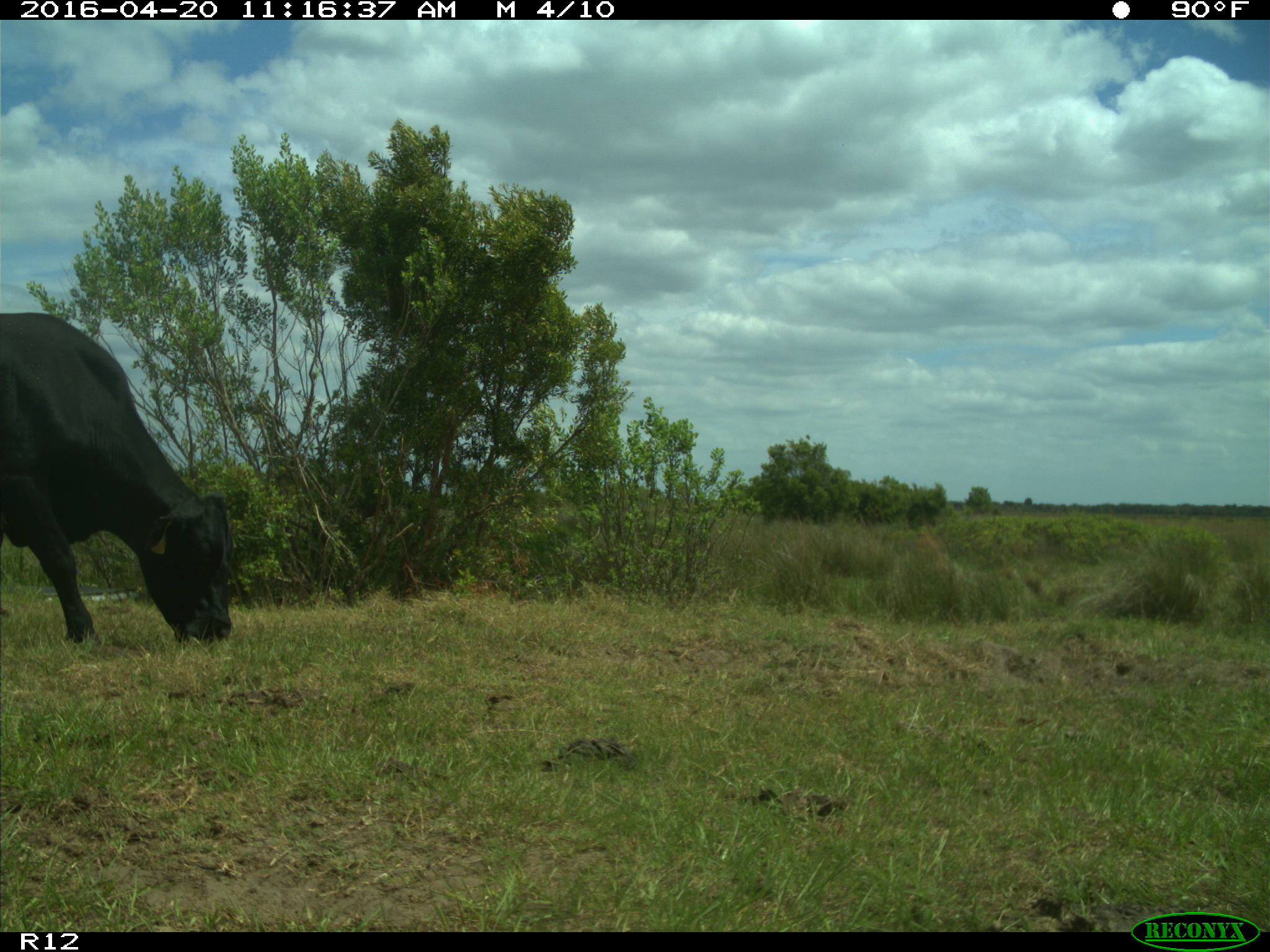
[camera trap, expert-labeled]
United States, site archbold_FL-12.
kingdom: Animalia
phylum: Chordata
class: Mammalia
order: Artiodactyla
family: Bovidae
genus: Bos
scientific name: Bos taurus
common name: domestic cow